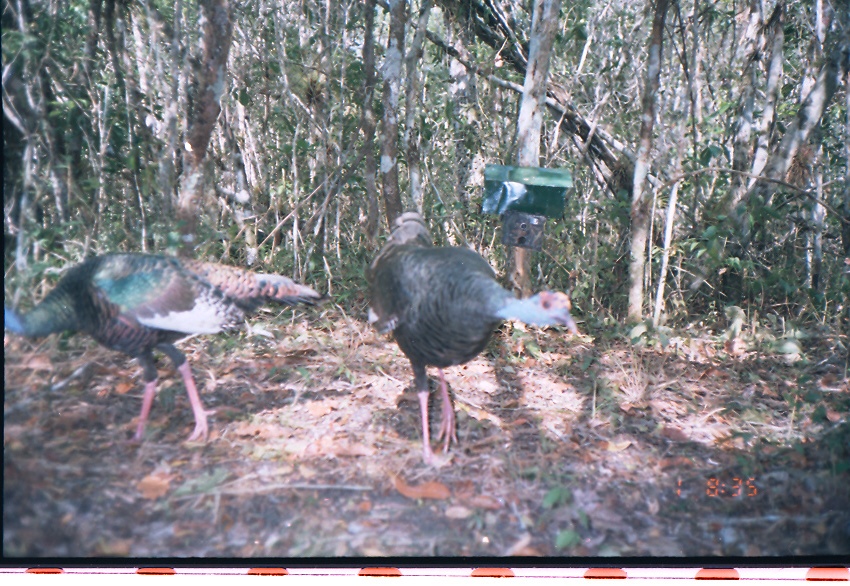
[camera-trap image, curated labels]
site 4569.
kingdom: Animalia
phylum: Chordata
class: Aves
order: Galliformes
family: Phasianidae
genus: Meleagris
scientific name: Meleagris ocellata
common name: ocellated turkey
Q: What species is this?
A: Meleagris ocellata (ocellated turkey).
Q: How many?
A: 1.